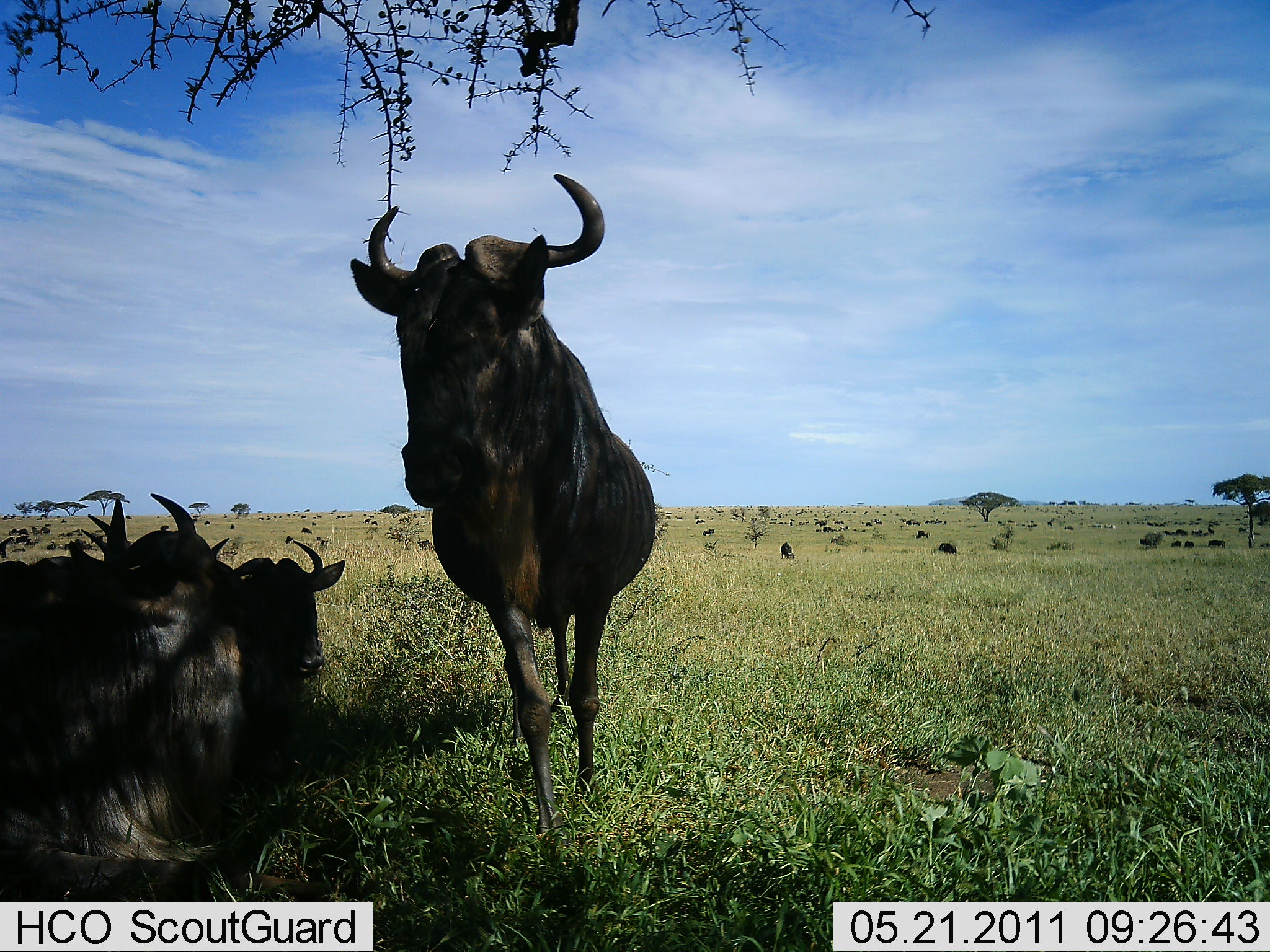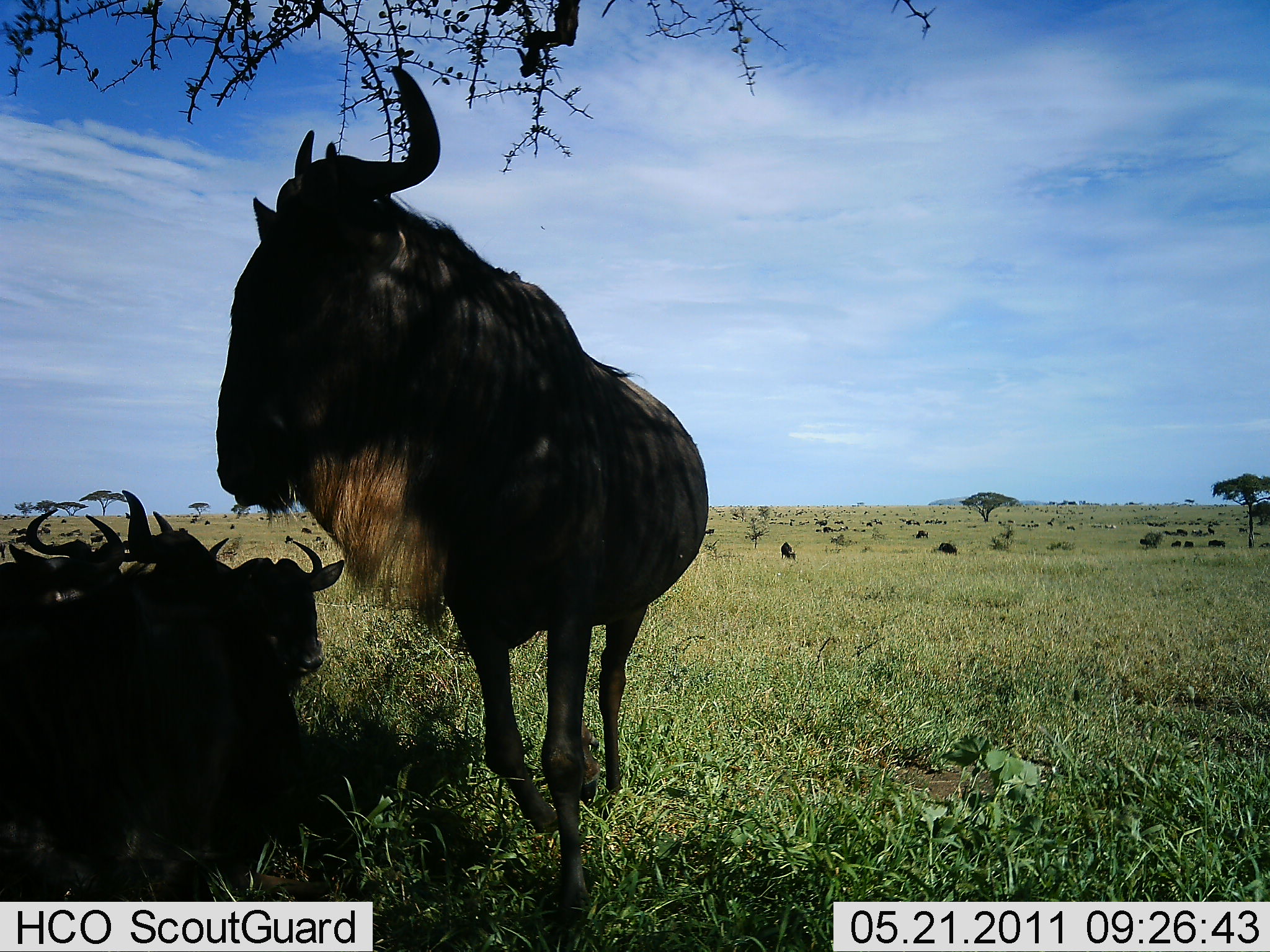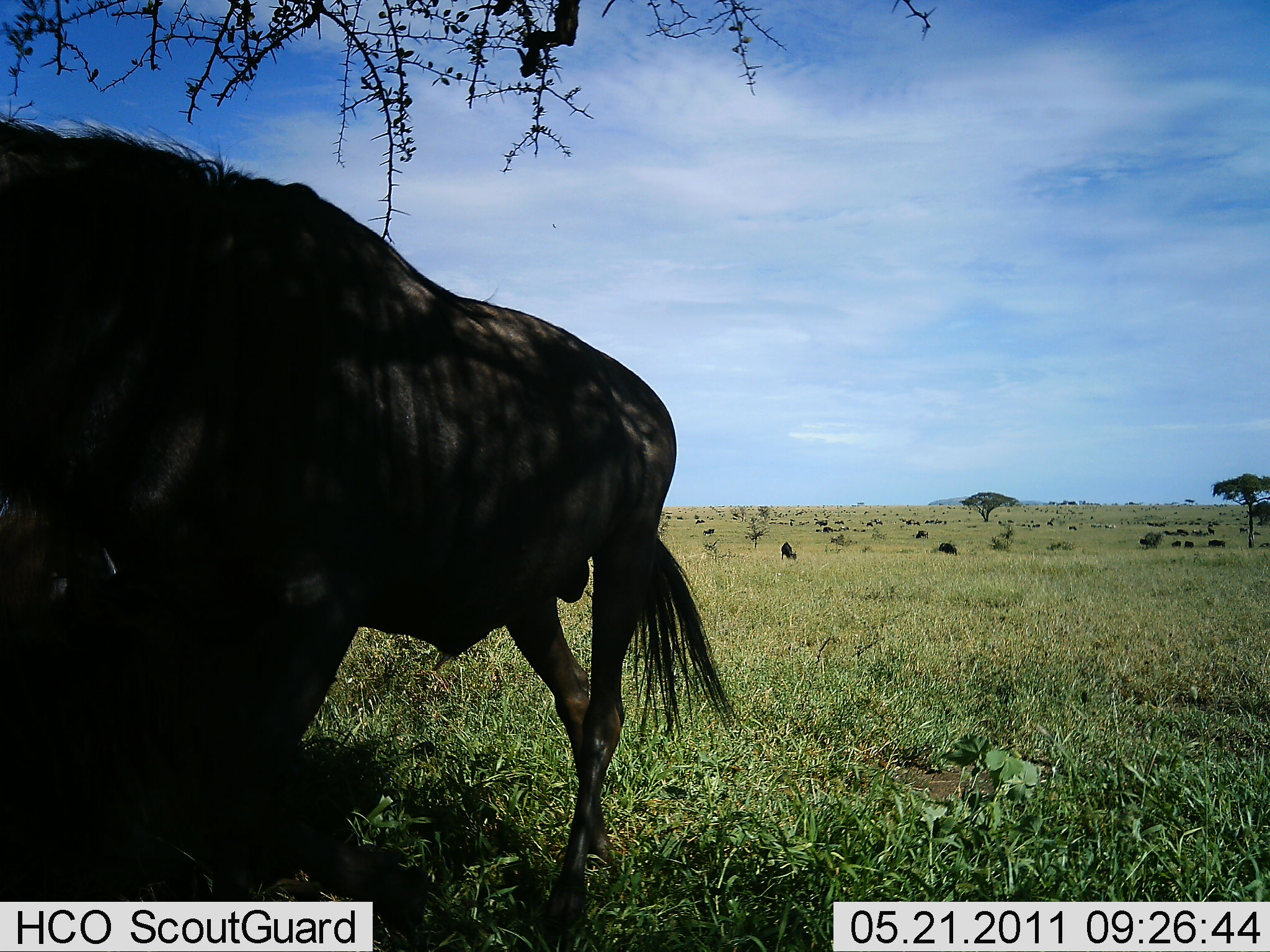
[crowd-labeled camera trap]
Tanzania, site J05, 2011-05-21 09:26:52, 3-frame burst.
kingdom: Animalia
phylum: Chordata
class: Mammalia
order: Artiodactyla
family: Bovidae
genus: Connochaetes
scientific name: Connochaetes taurinus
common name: blue wildebeest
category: wildebeest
Wildebeest (blue wildebeest) (Connochaetes taurinus), count 3. Behavior (volunteer vote fractions): standing 8%, resting 75%, moving 67%, interacting 8%. Young present (vote fraction): 0%. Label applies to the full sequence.